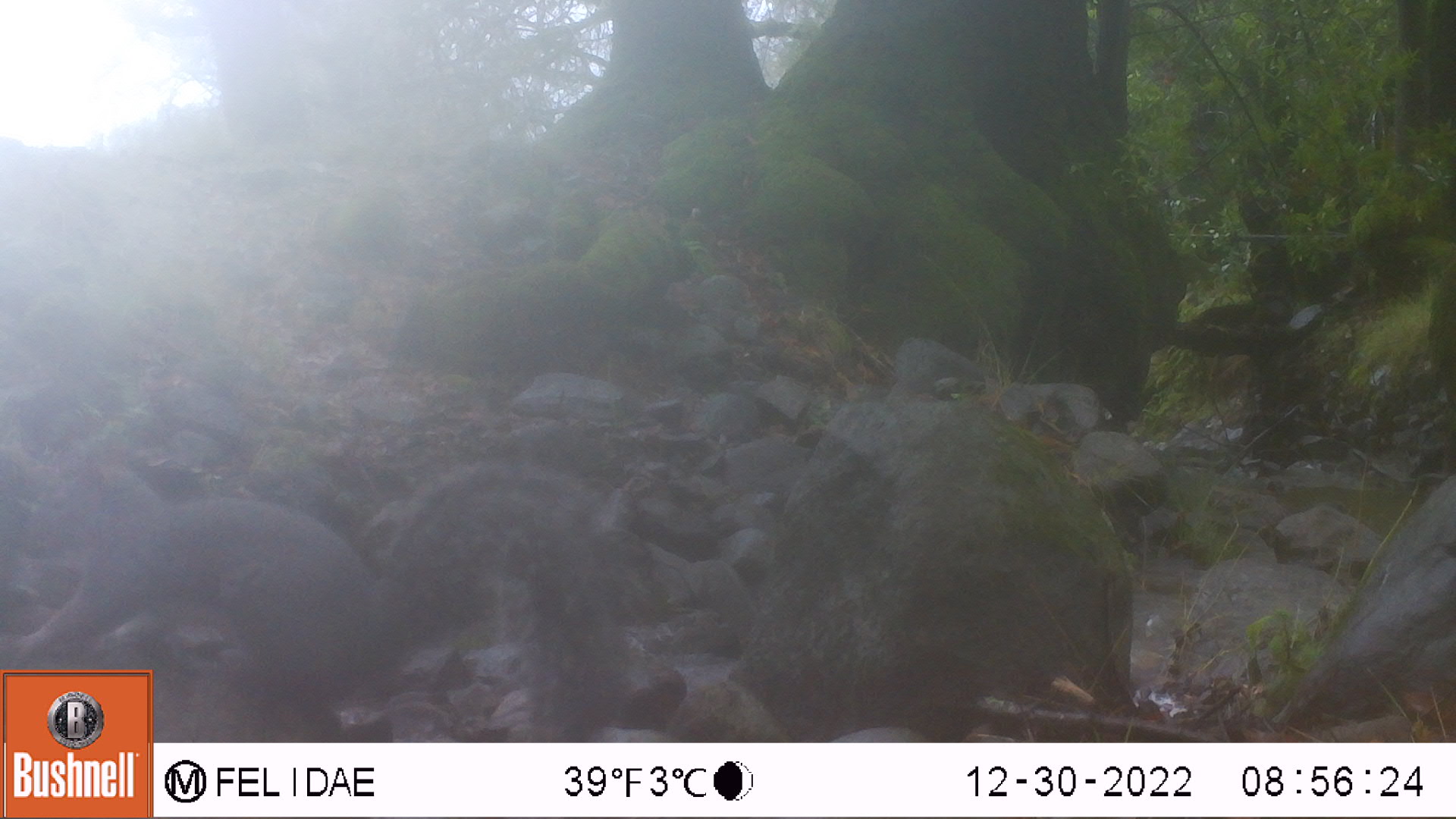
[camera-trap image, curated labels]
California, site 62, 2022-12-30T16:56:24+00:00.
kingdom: Animalia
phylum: Chordata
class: Mammalia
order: Rodentia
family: Sciuridae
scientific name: Sciuridae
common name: squirrel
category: unknown squirrel